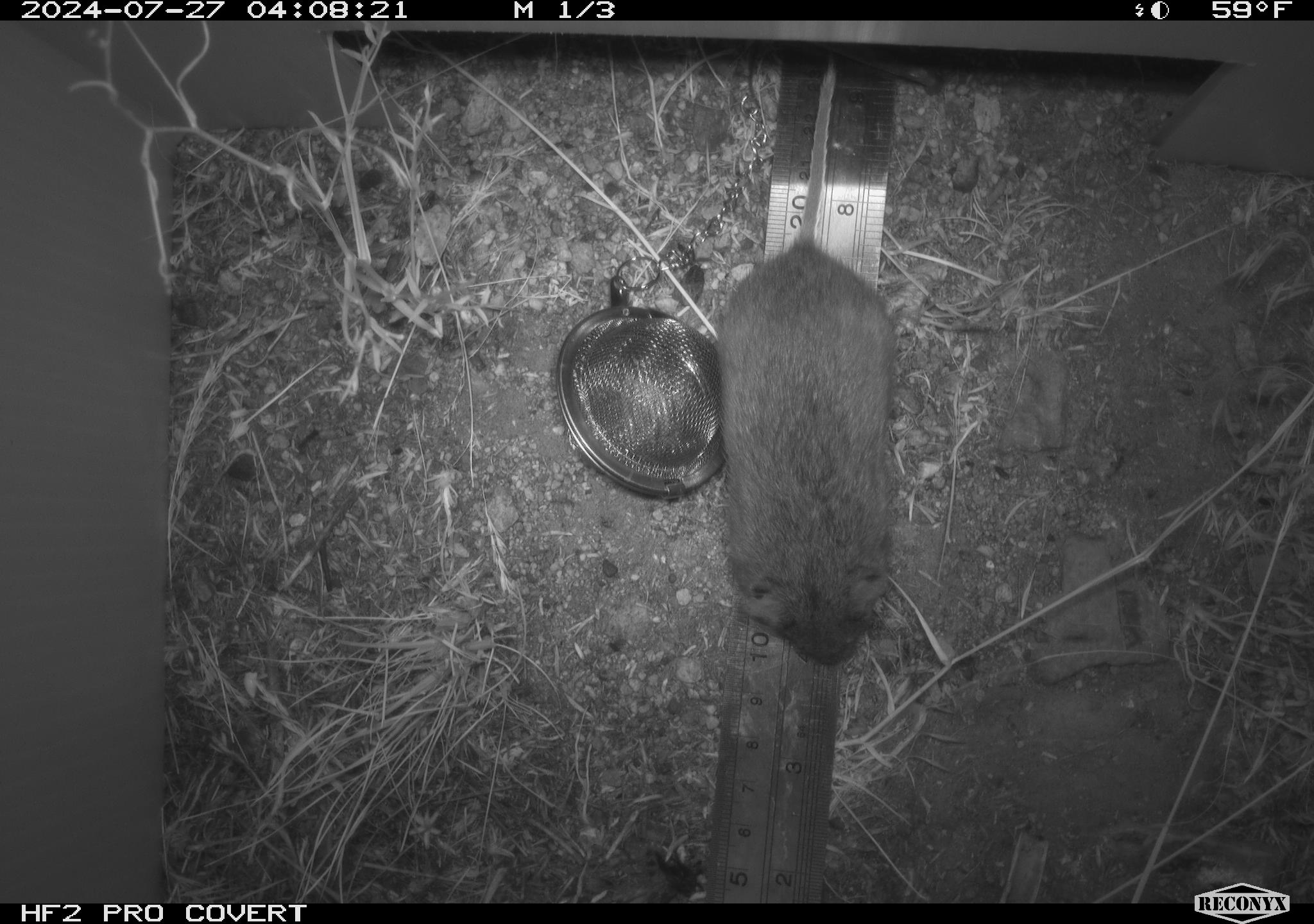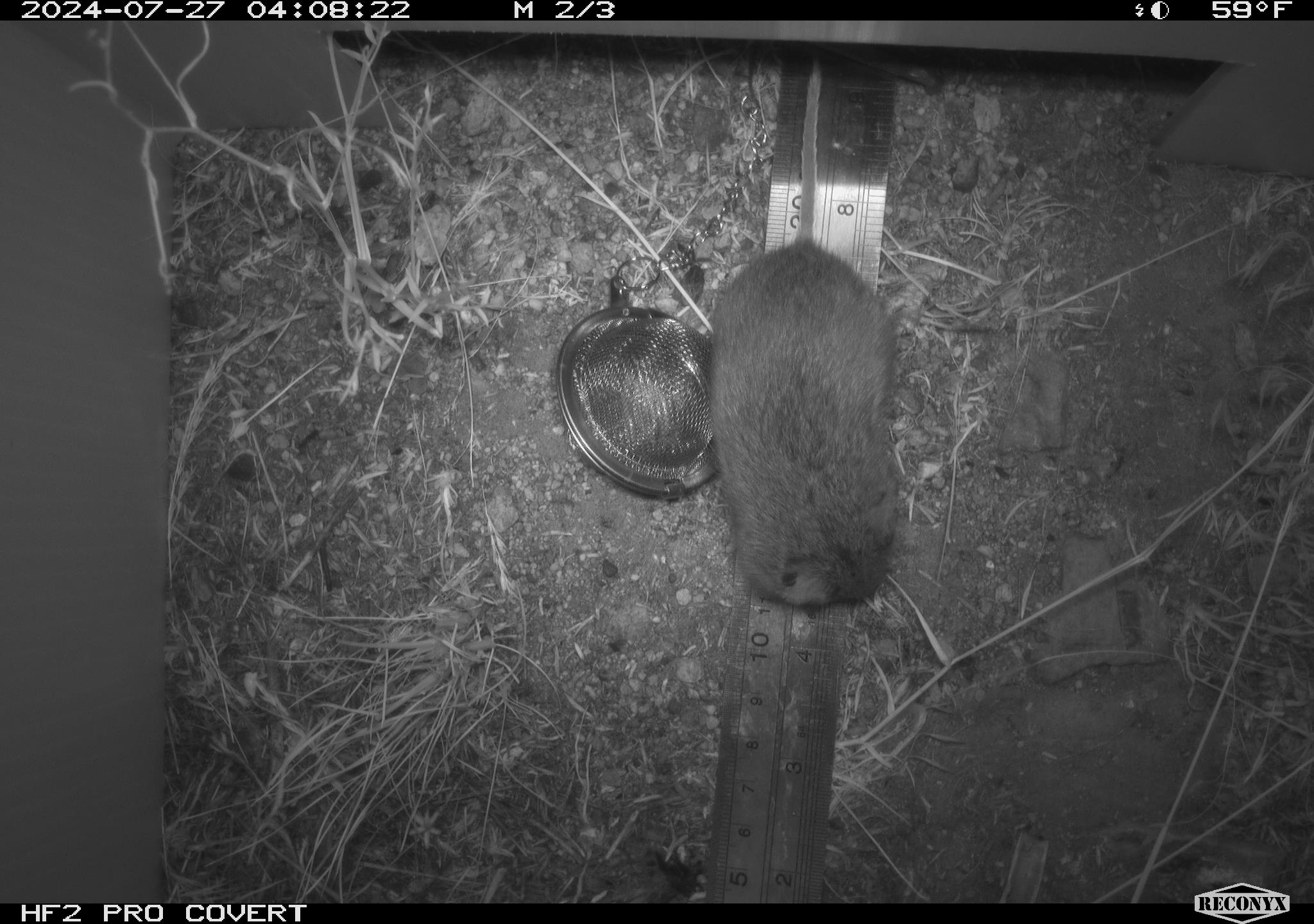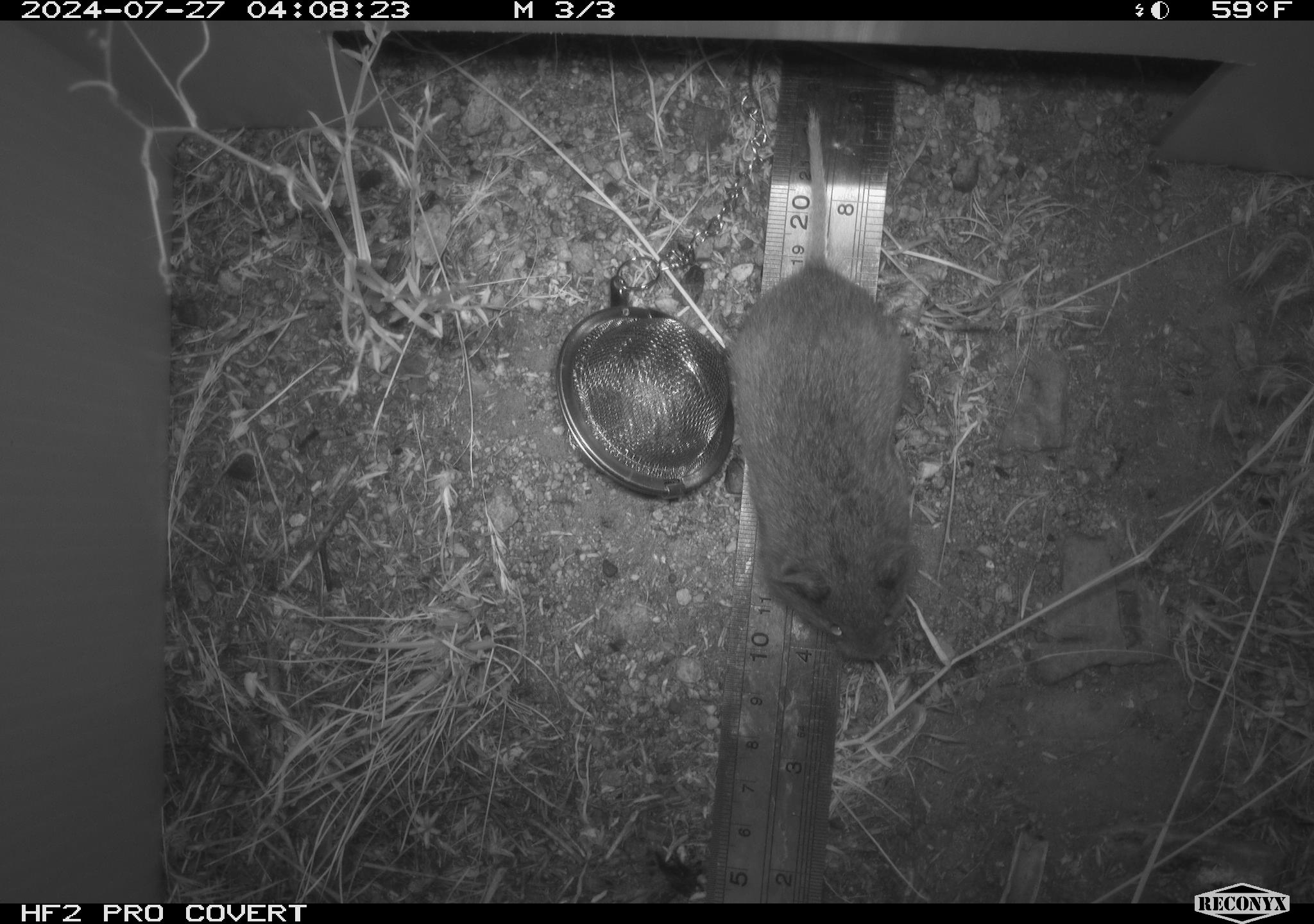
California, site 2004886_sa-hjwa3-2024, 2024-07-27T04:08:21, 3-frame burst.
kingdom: Animalia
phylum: Chordata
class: Mammalia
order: Rodentia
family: Cricetidae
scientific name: Cricetidae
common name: hamsters, voles, lemmings, and allies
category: cricetidae family